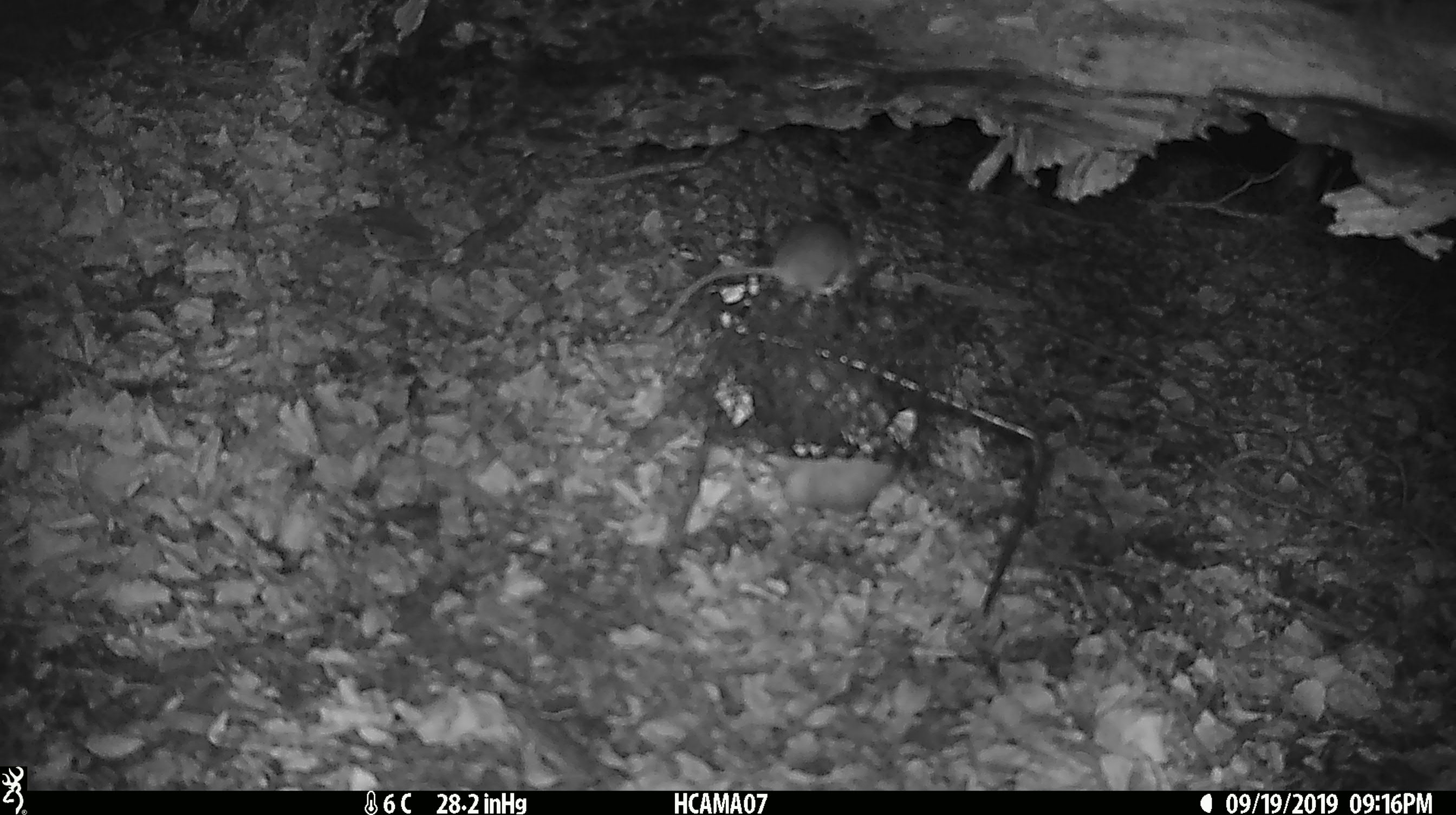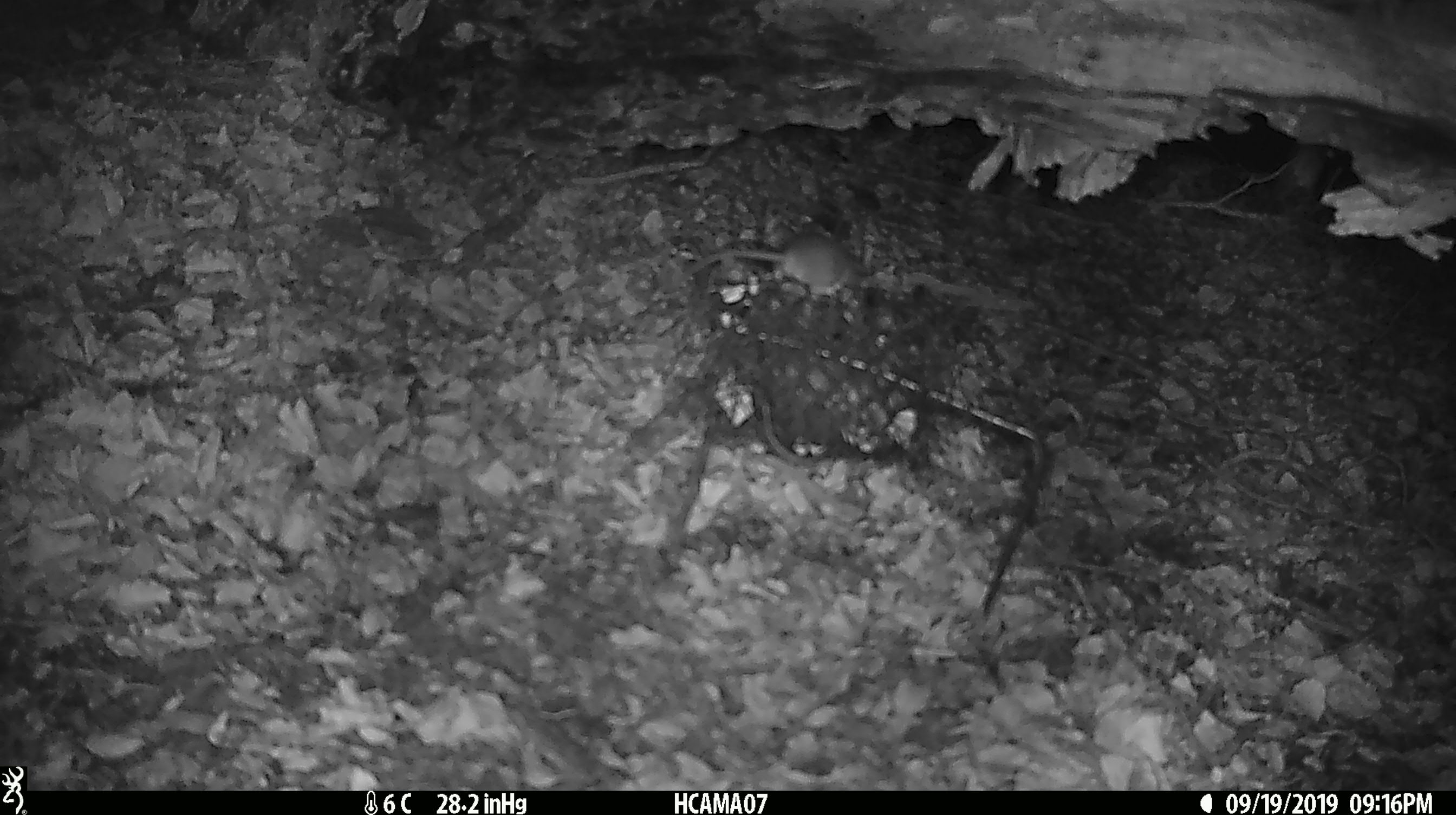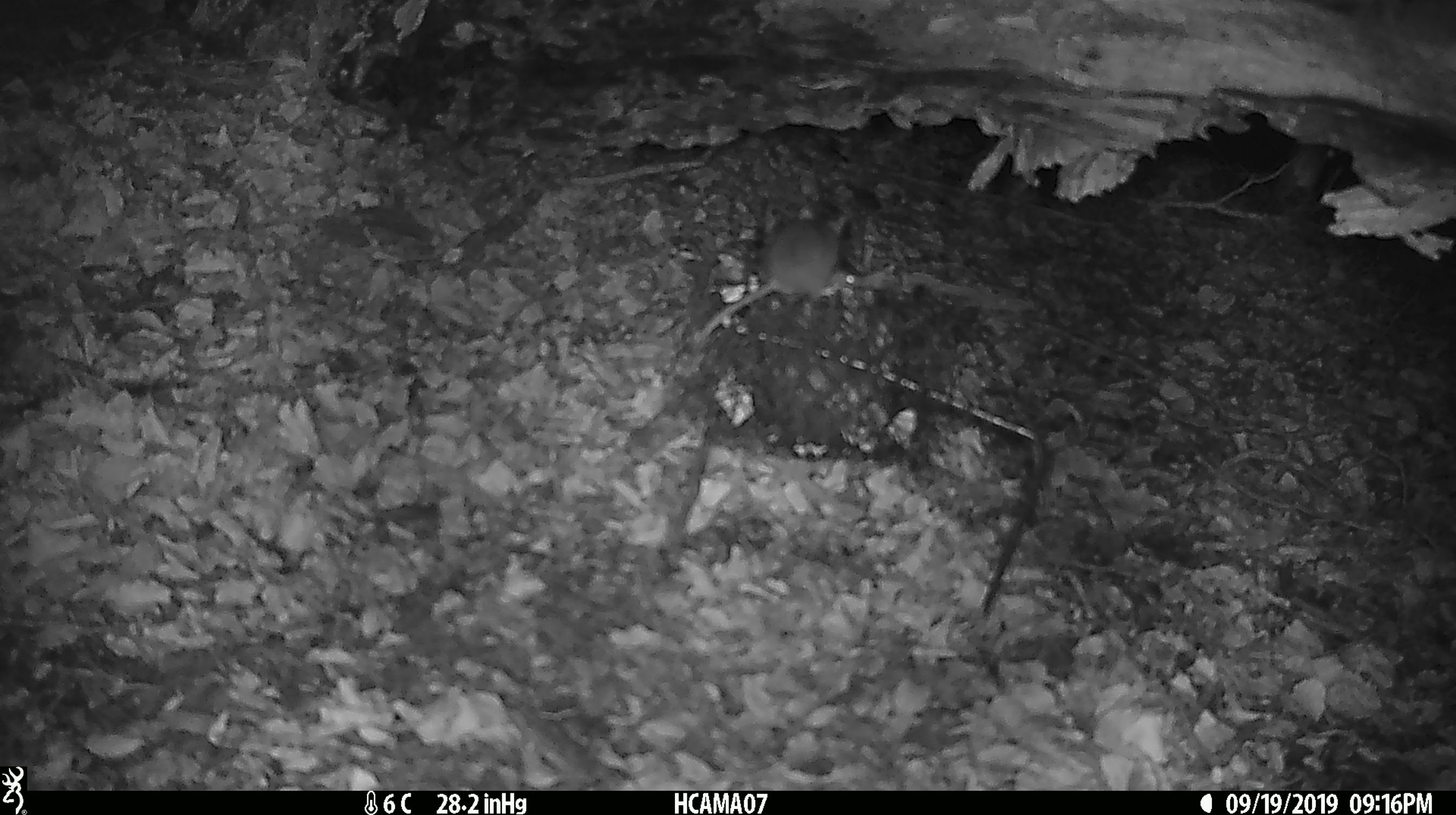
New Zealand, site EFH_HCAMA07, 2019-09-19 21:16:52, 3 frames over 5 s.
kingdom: Animalia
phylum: Chordata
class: Mammalia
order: Rodentia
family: Muridae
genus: Mus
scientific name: Mus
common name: mouse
Mouse (Mus).